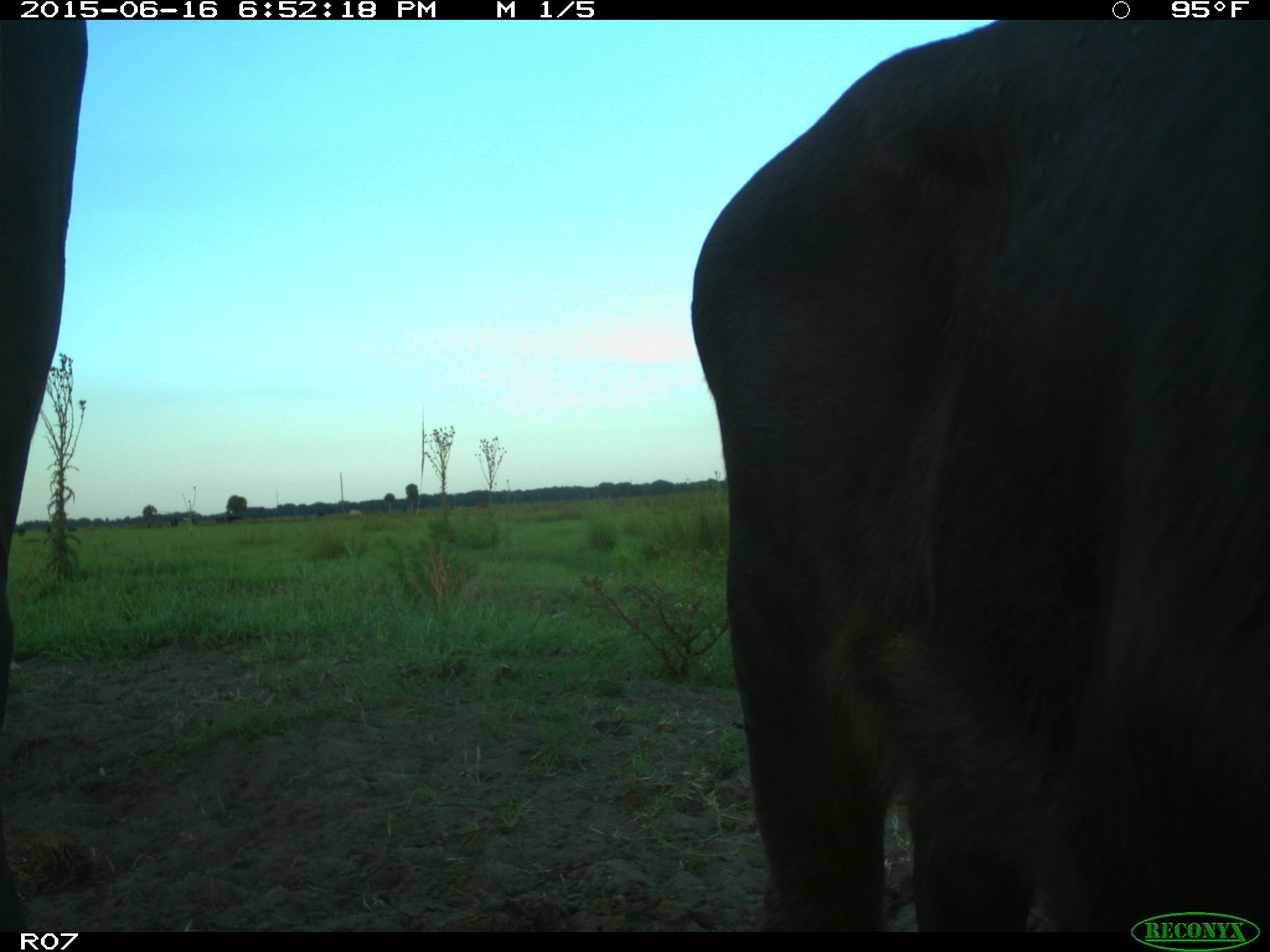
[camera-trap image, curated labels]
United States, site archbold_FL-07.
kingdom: Animalia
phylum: Chordata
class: Mammalia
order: Artiodactyla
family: Bovidae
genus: Bos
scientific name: Bos taurus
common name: domestic cow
Bos taurus (domestic cow).